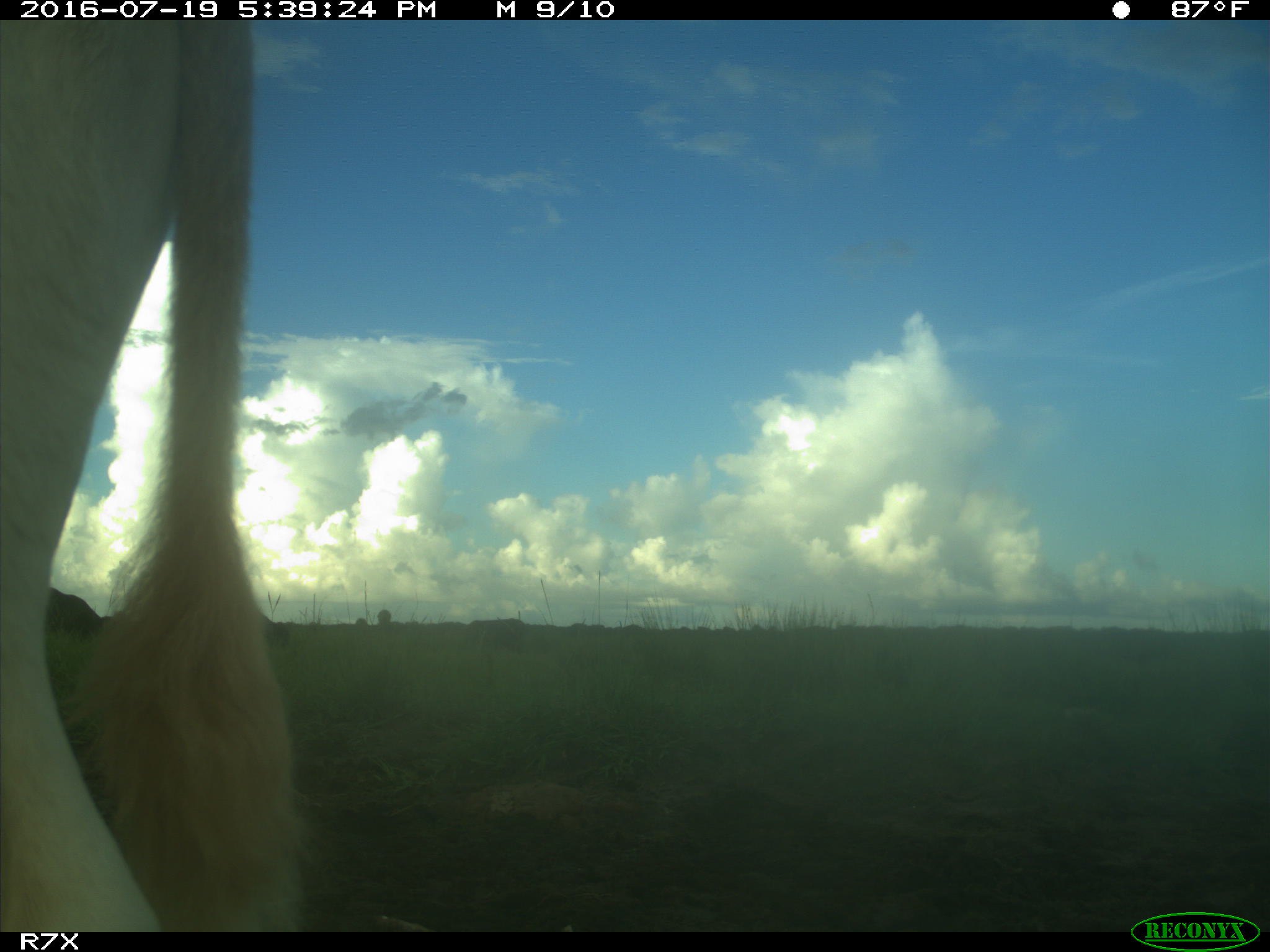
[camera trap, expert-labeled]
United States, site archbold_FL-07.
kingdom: Animalia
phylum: Chordata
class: Mammalia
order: Artiodactyla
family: Bovidae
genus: Bos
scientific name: Bos taurus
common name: domestic cow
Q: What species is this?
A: Bos taurus (domestic cow).